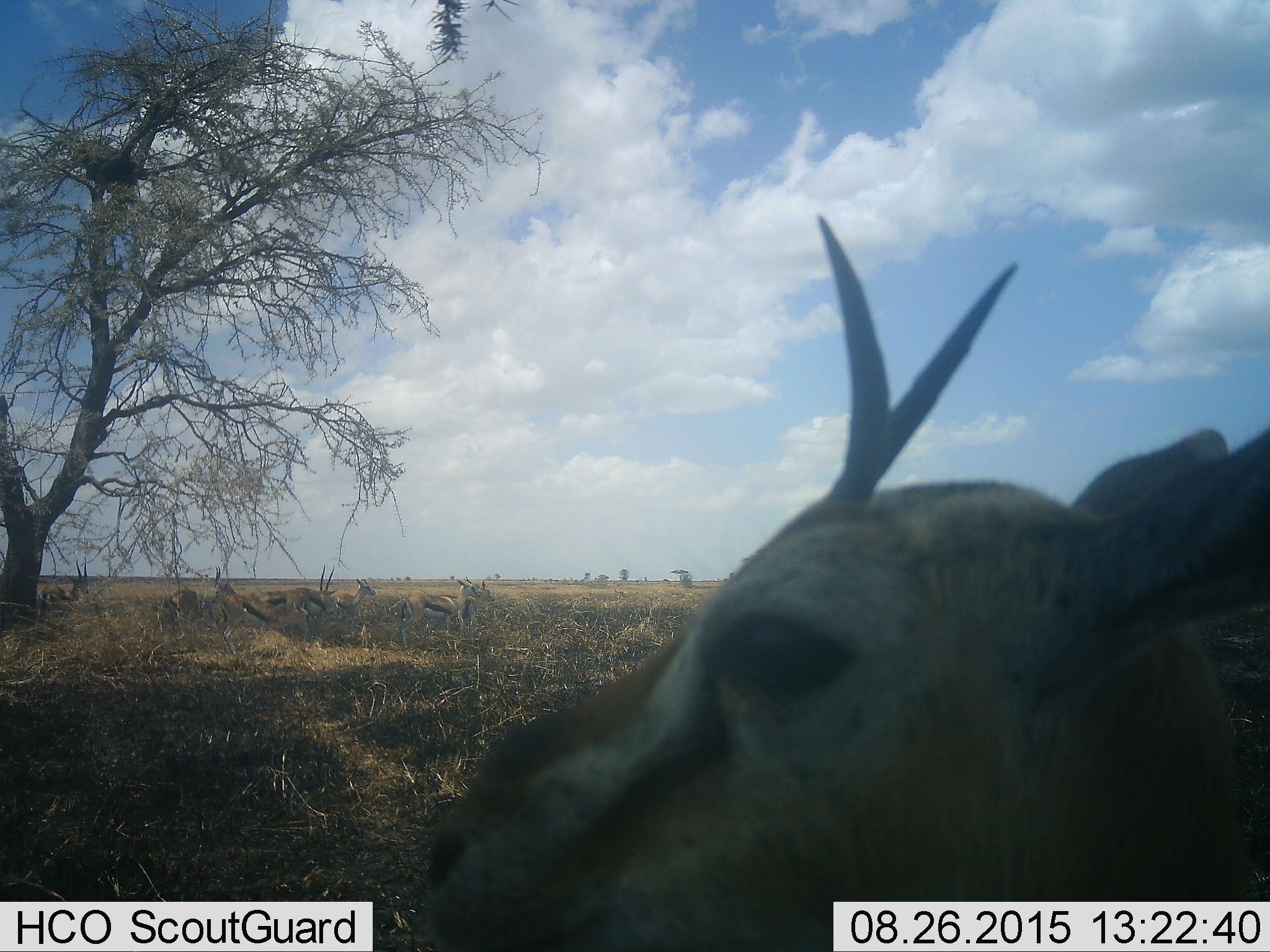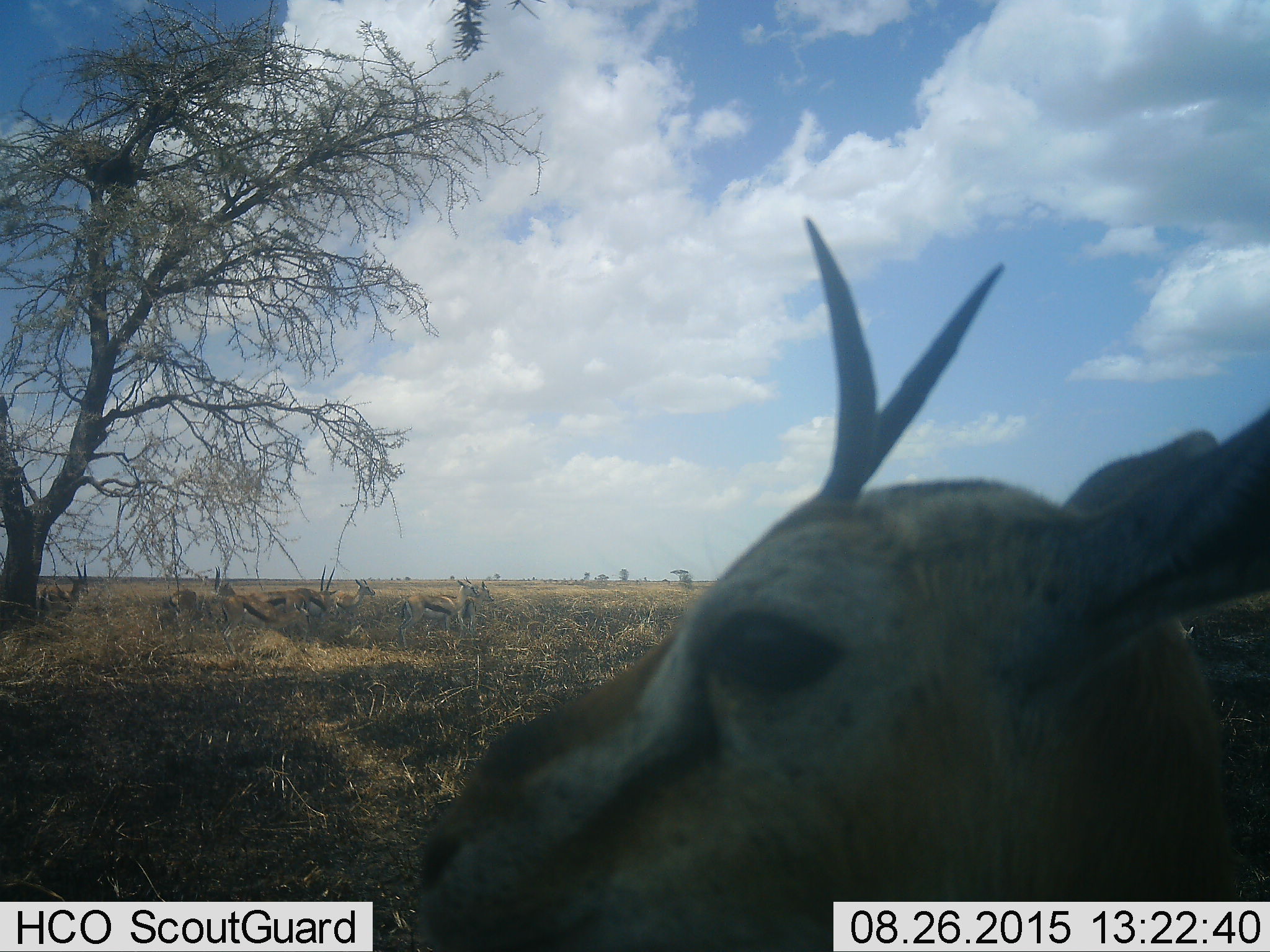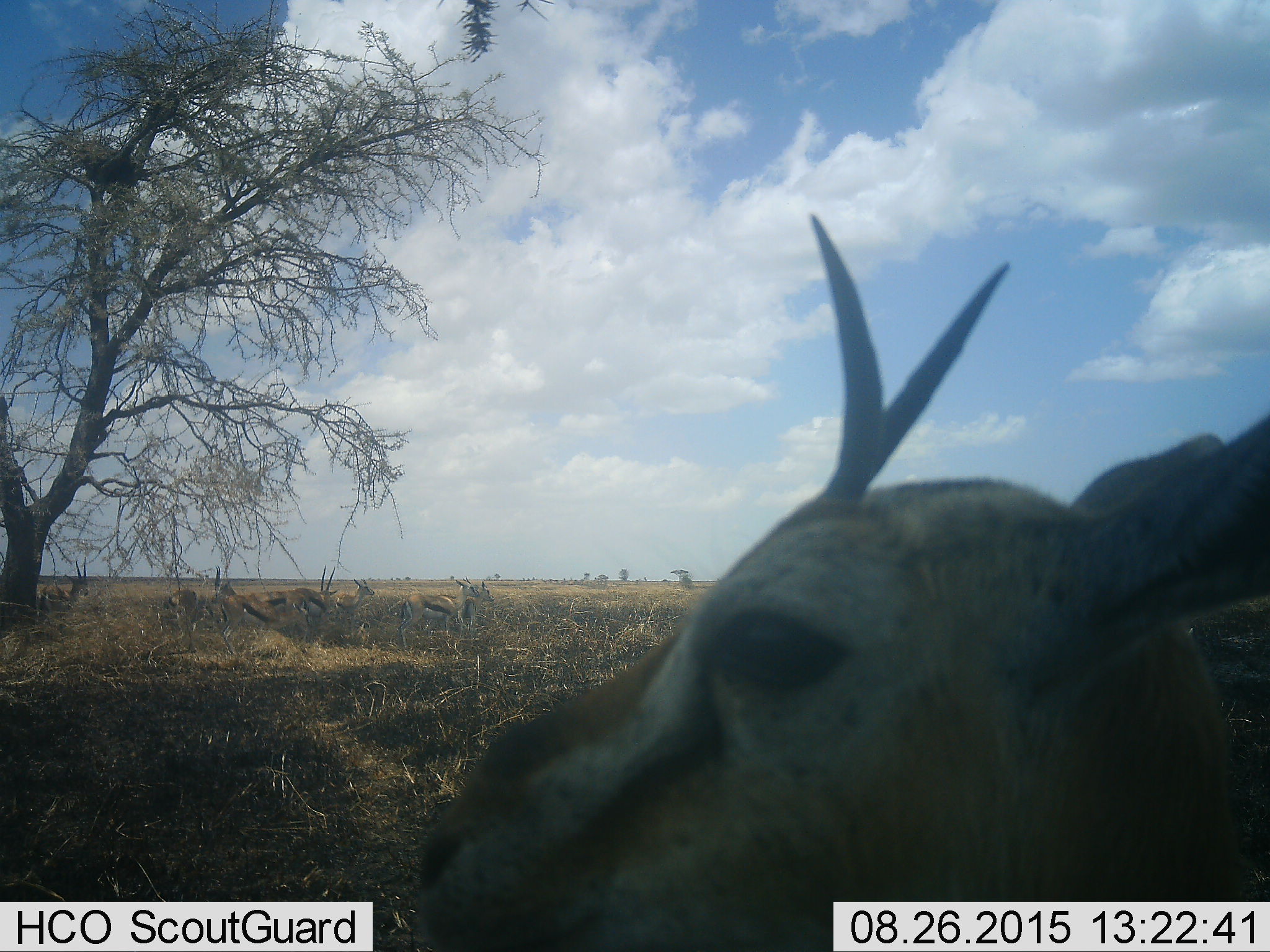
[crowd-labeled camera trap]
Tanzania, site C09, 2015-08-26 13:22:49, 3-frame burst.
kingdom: Animalia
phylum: Chordata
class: Mammalia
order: Artiodactyla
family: Bovidae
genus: Eudorcas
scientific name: Eudorcas thomsonii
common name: thomson's gazelle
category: gazellethomsons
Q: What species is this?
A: Gazellethomsons (thomson's gazelle) (Eudorcas thomsonii).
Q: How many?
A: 10.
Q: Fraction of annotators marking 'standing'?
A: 67%.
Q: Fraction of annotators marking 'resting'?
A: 13%.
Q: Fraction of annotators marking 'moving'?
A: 13%.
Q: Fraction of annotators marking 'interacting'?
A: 20%.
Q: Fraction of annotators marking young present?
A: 7%.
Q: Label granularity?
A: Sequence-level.